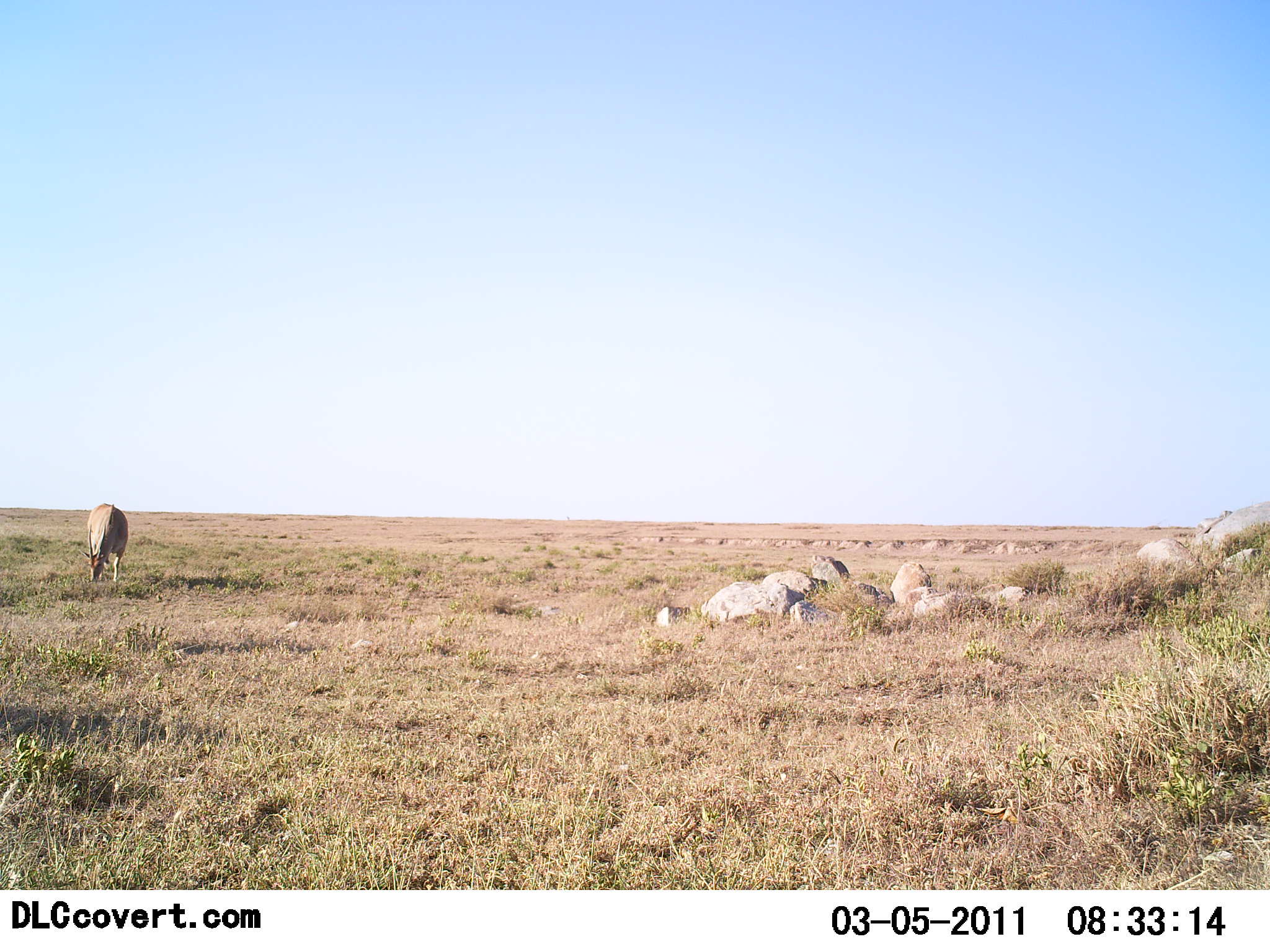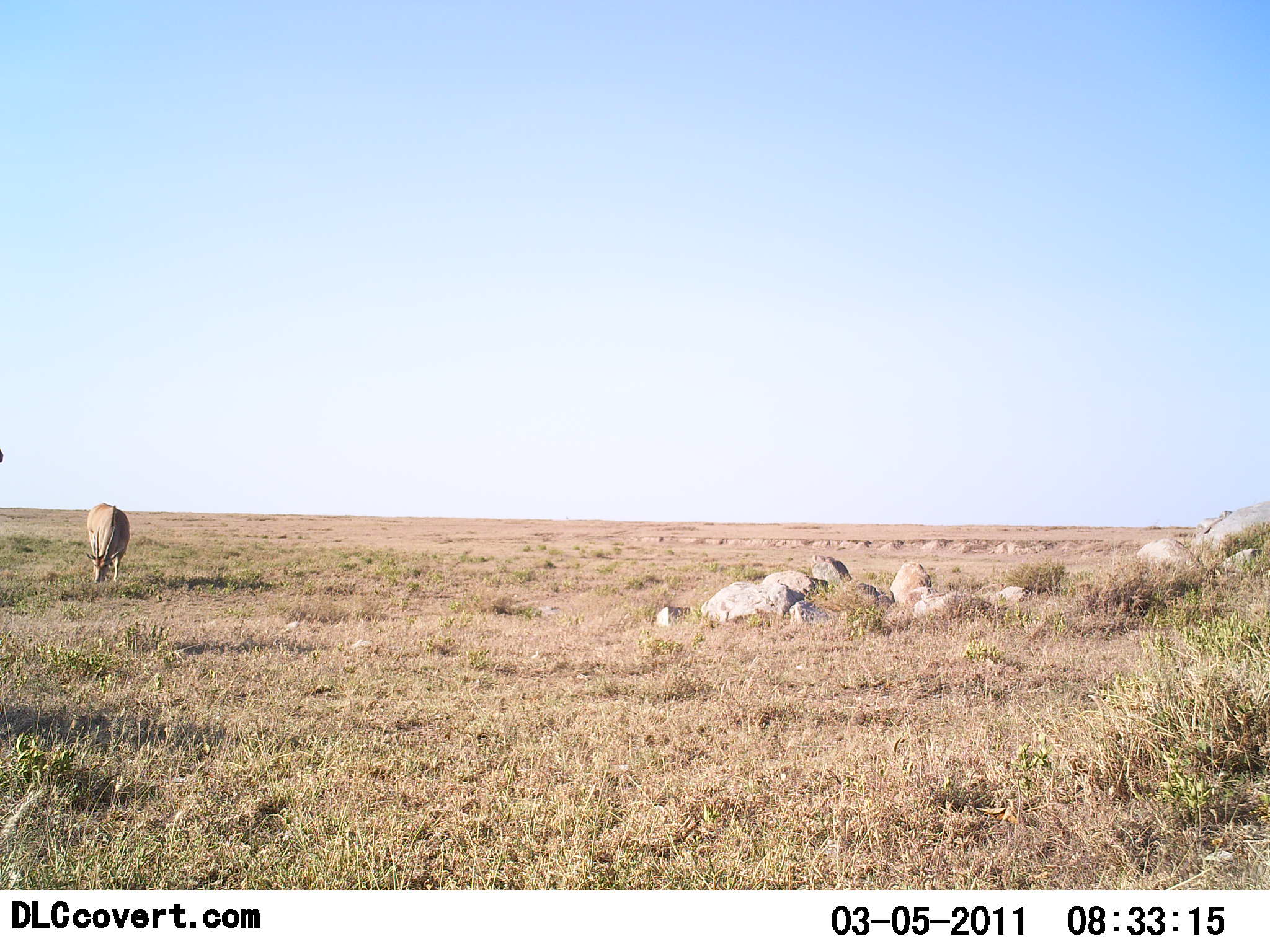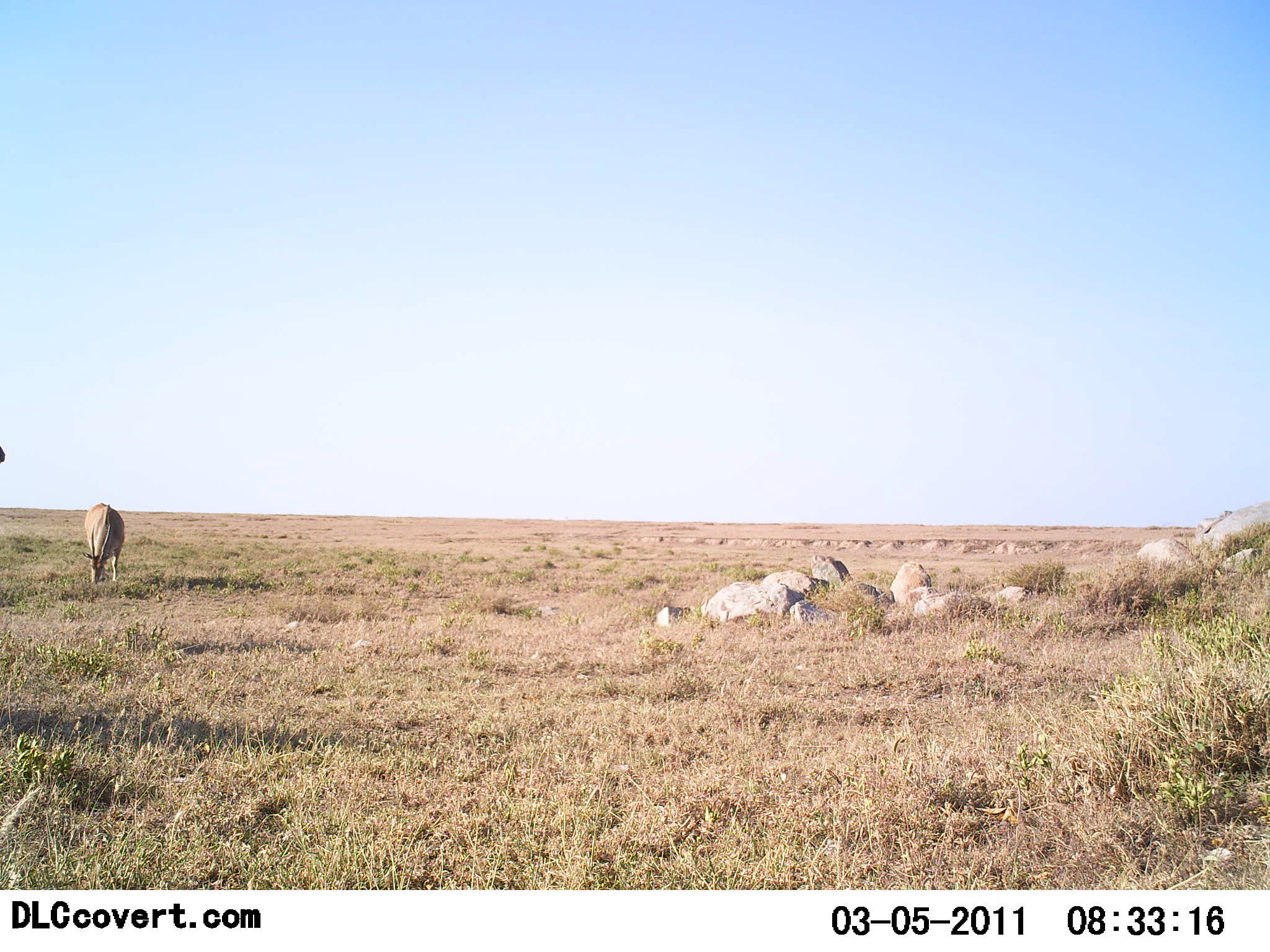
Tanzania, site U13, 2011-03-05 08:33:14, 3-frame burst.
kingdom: Animalia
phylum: Chordata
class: Mammalia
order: Artiodactyla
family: Bovidae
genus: Tragelaphus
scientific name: Tragelaphus oryx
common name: eland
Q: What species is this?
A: Eland (Tragelaphus oryx).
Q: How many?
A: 1.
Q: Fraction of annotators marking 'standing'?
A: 0%.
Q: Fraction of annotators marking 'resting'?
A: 0%.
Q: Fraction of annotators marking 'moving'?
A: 0%.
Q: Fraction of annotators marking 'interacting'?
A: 0%.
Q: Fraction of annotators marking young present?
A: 0%.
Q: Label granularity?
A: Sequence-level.